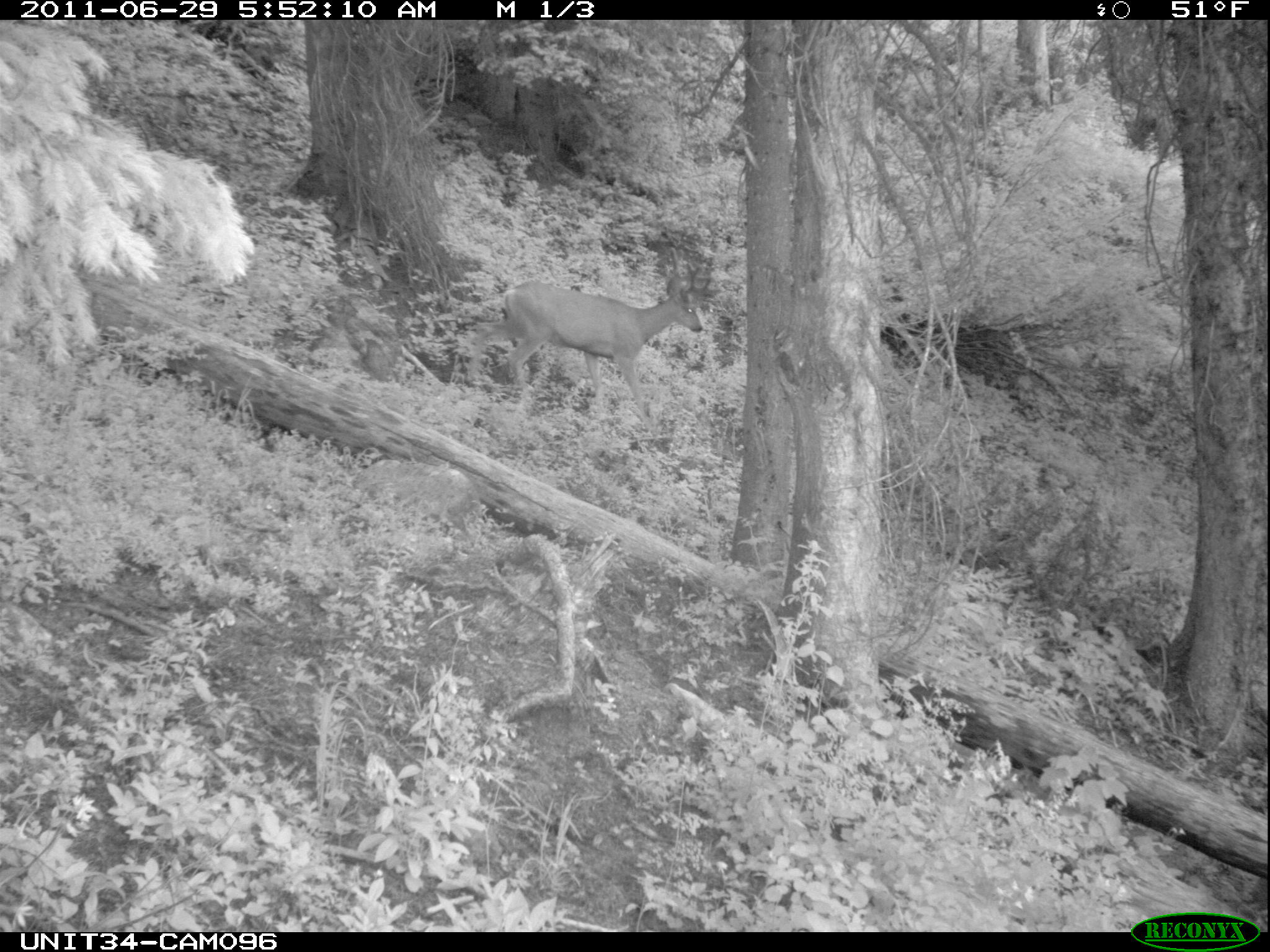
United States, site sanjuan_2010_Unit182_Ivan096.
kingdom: Animalia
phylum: Chordata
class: Mammalia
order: Artiodactyla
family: Cervidae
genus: Odocoileus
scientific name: Odocoileus hemionus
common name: mule deer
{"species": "Odocoileus hemionus (mule deer)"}